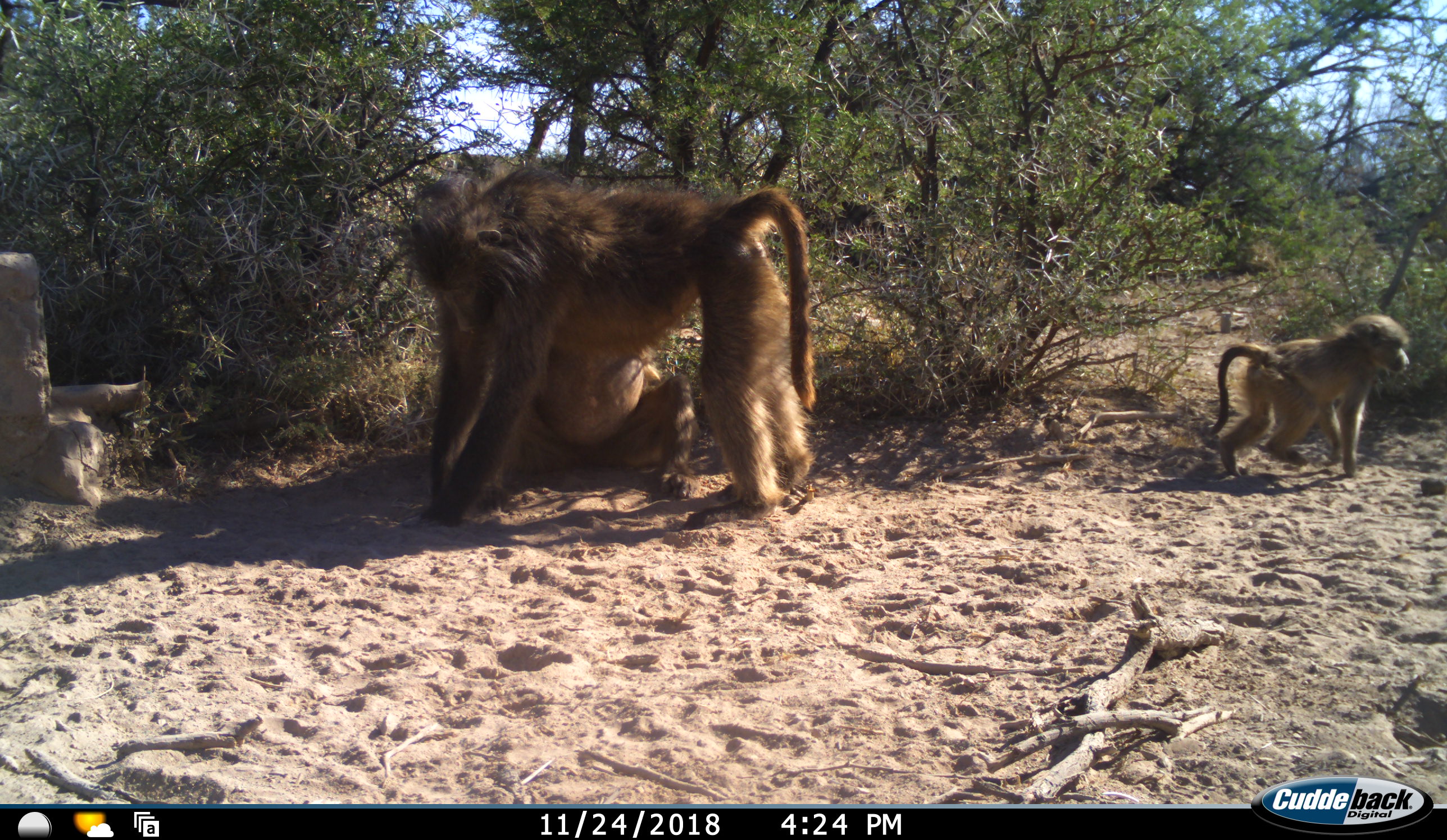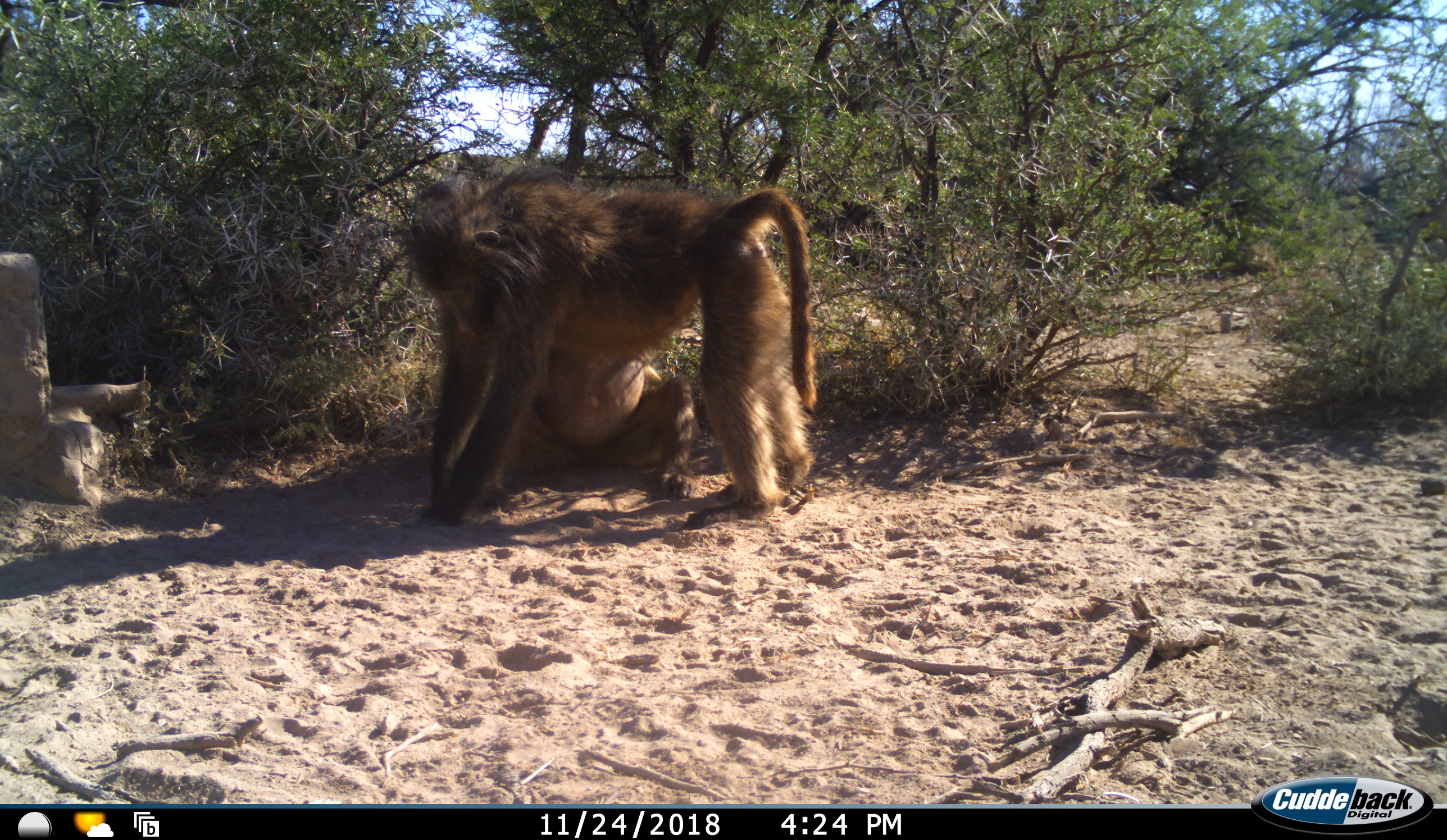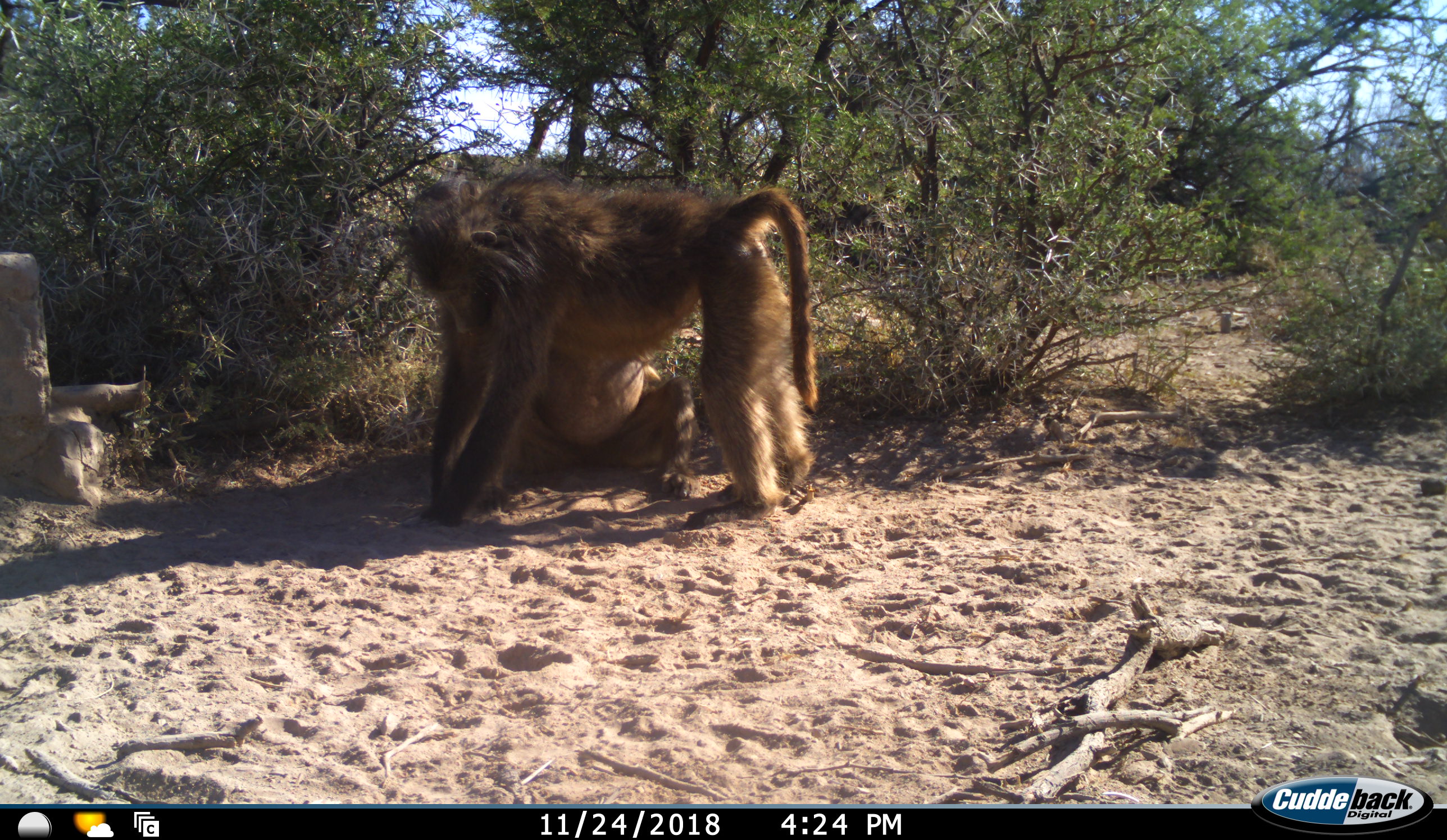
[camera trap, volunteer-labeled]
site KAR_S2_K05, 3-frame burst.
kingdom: Animalia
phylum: Chordata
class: Mammalia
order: Primates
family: Cercopithecidae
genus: Papio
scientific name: Papio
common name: baboon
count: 3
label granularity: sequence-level